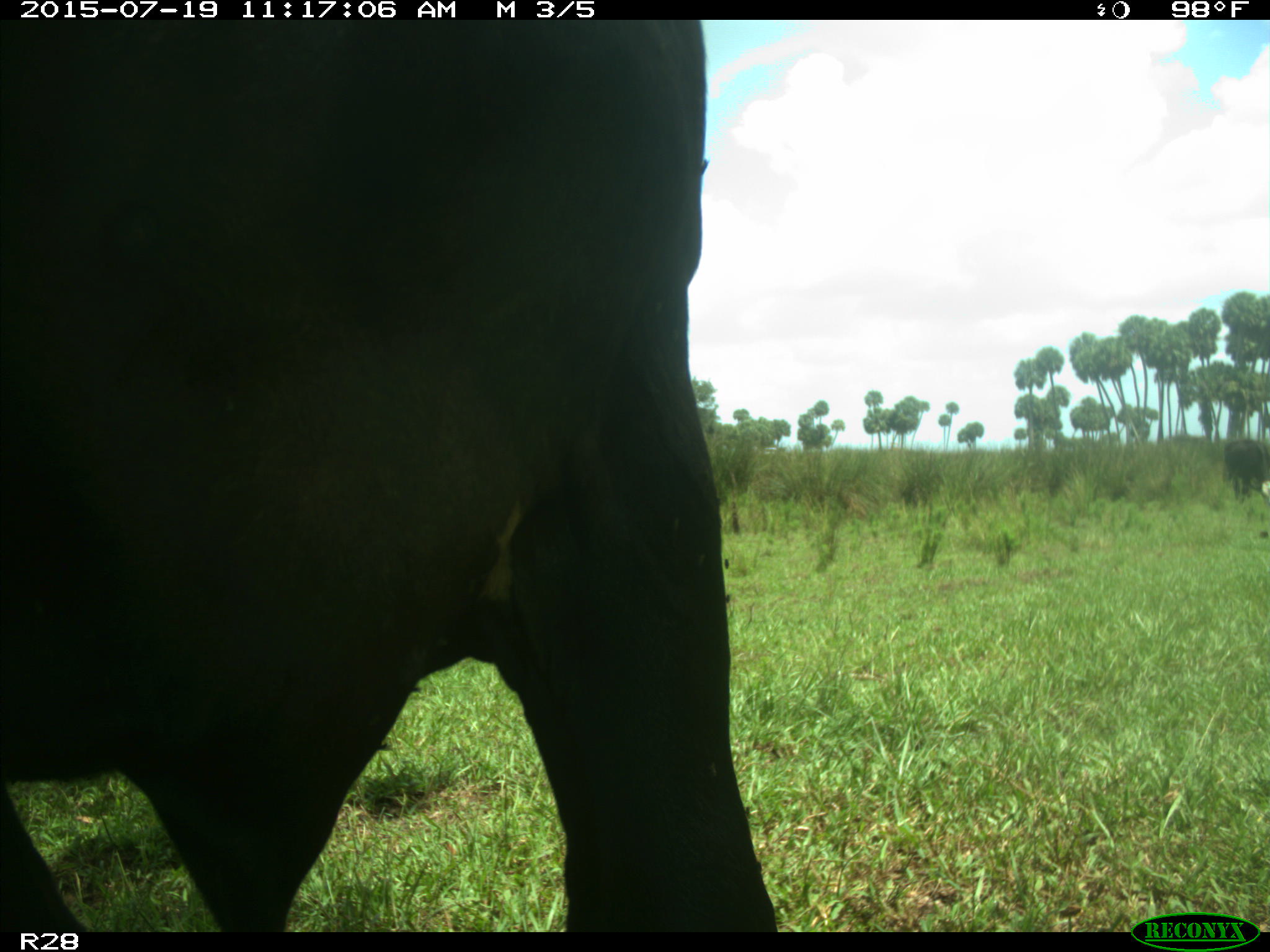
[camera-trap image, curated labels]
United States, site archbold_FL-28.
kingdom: Animalia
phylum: Chordata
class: Mammalia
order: Artiodactyla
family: Bovidae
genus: Bos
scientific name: Bos taurus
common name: domestic cow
Bos taurus (domestic cow).